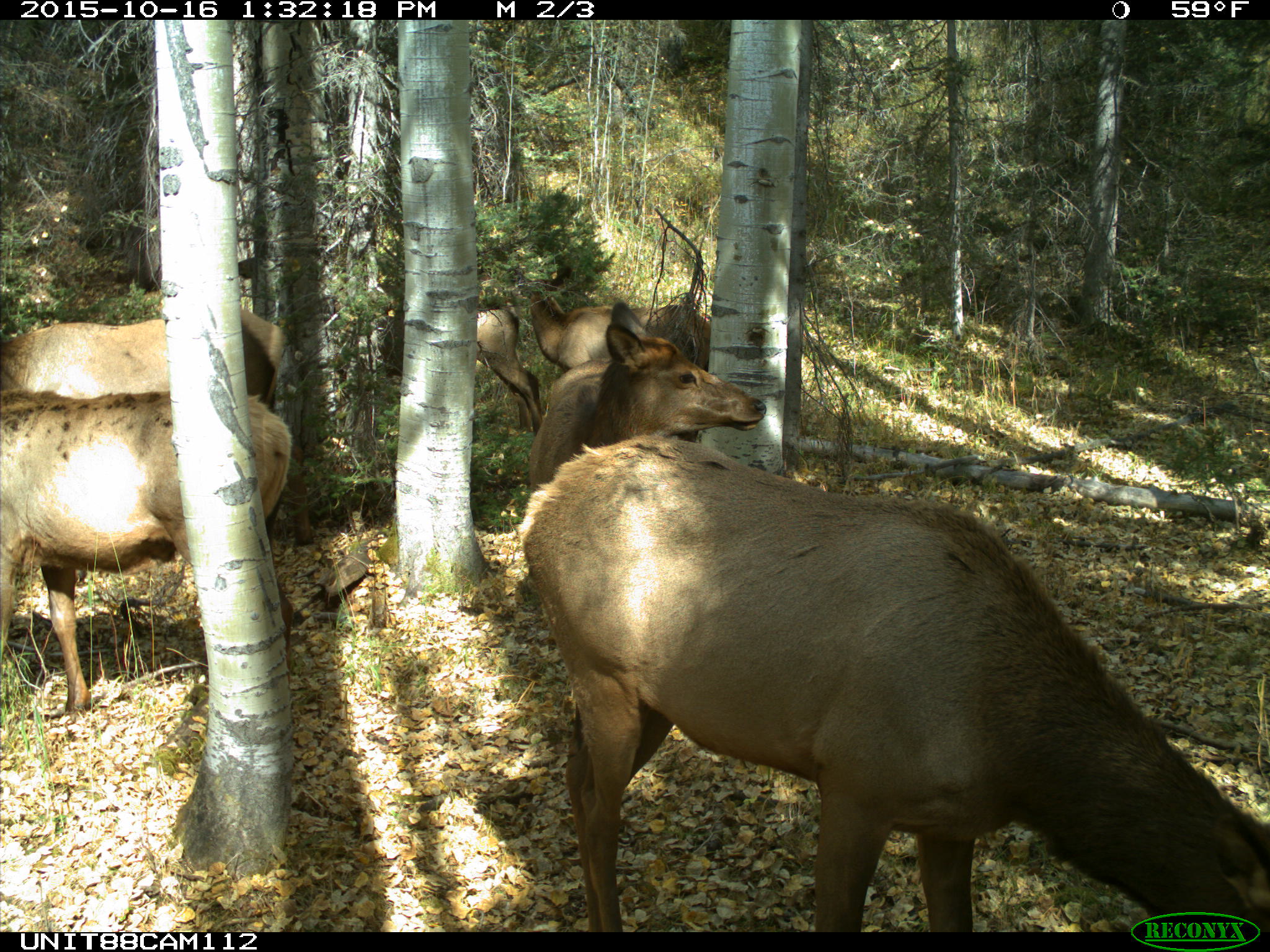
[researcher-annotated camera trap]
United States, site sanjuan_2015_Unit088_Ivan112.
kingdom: Animalia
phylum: Chordata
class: Mammalia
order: Artiodactyla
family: Cervidae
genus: Cervus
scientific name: Cervus elaphus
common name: red deer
Cervus elaphus (red deer).